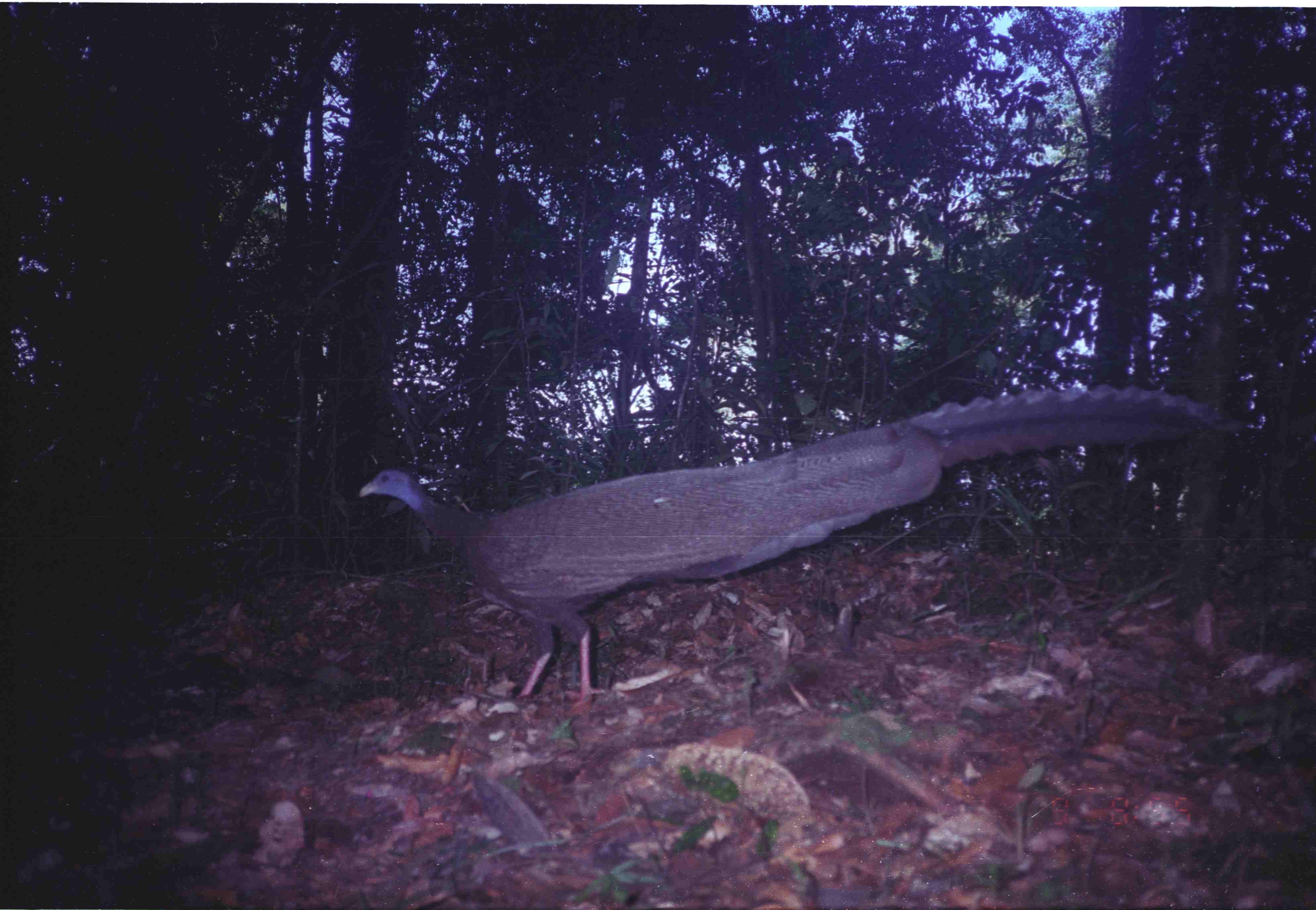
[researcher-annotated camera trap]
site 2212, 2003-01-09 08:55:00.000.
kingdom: Animalia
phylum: Chordata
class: Aves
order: Galliformes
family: Phasianidae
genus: Argusianus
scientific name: Argusianus argus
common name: great argus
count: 1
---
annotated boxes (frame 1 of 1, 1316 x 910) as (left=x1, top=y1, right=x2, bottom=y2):
argusianus argus: (left=355, top=384, right=1242, bottom=716)